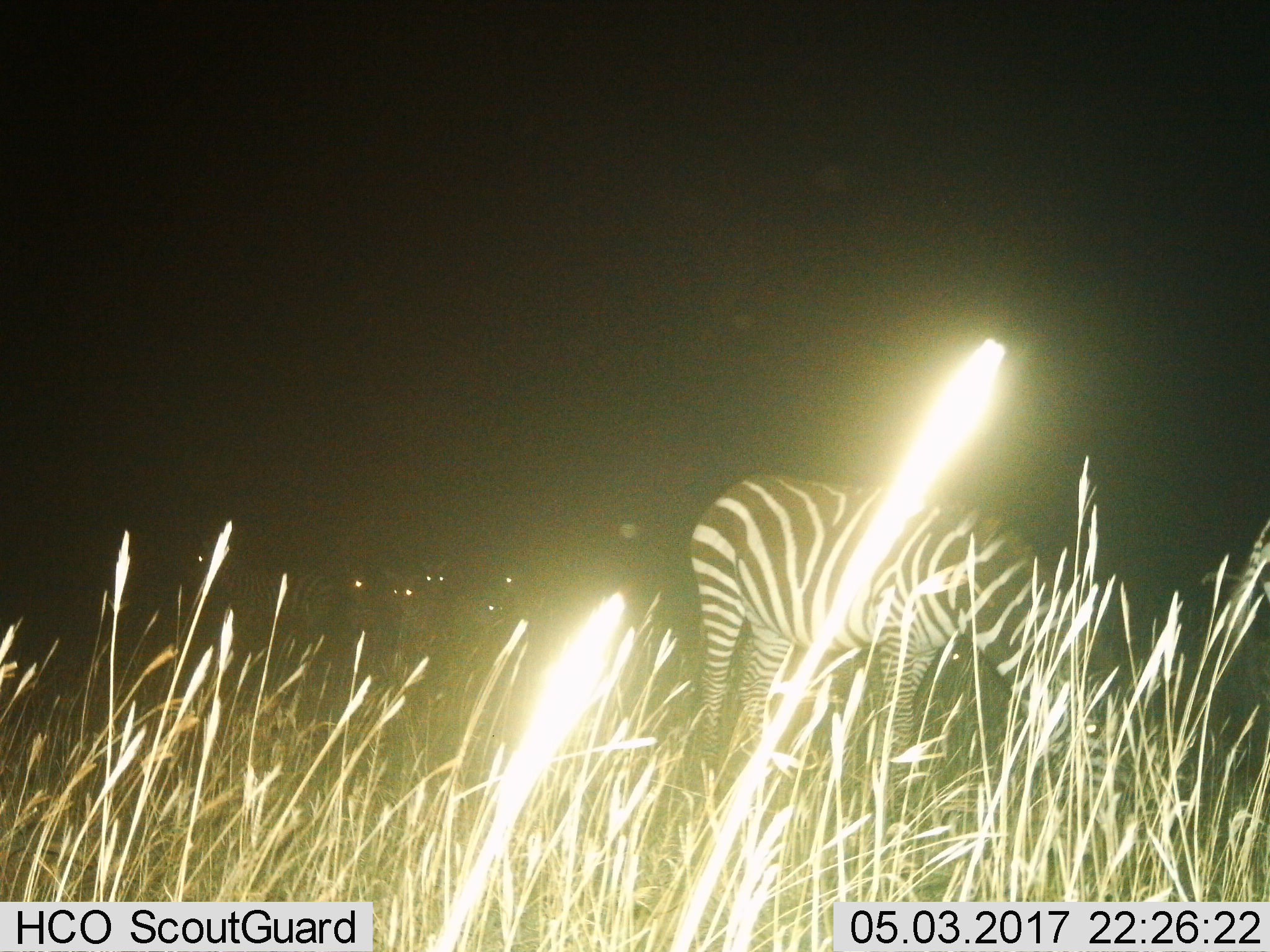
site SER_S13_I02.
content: unidentified animal